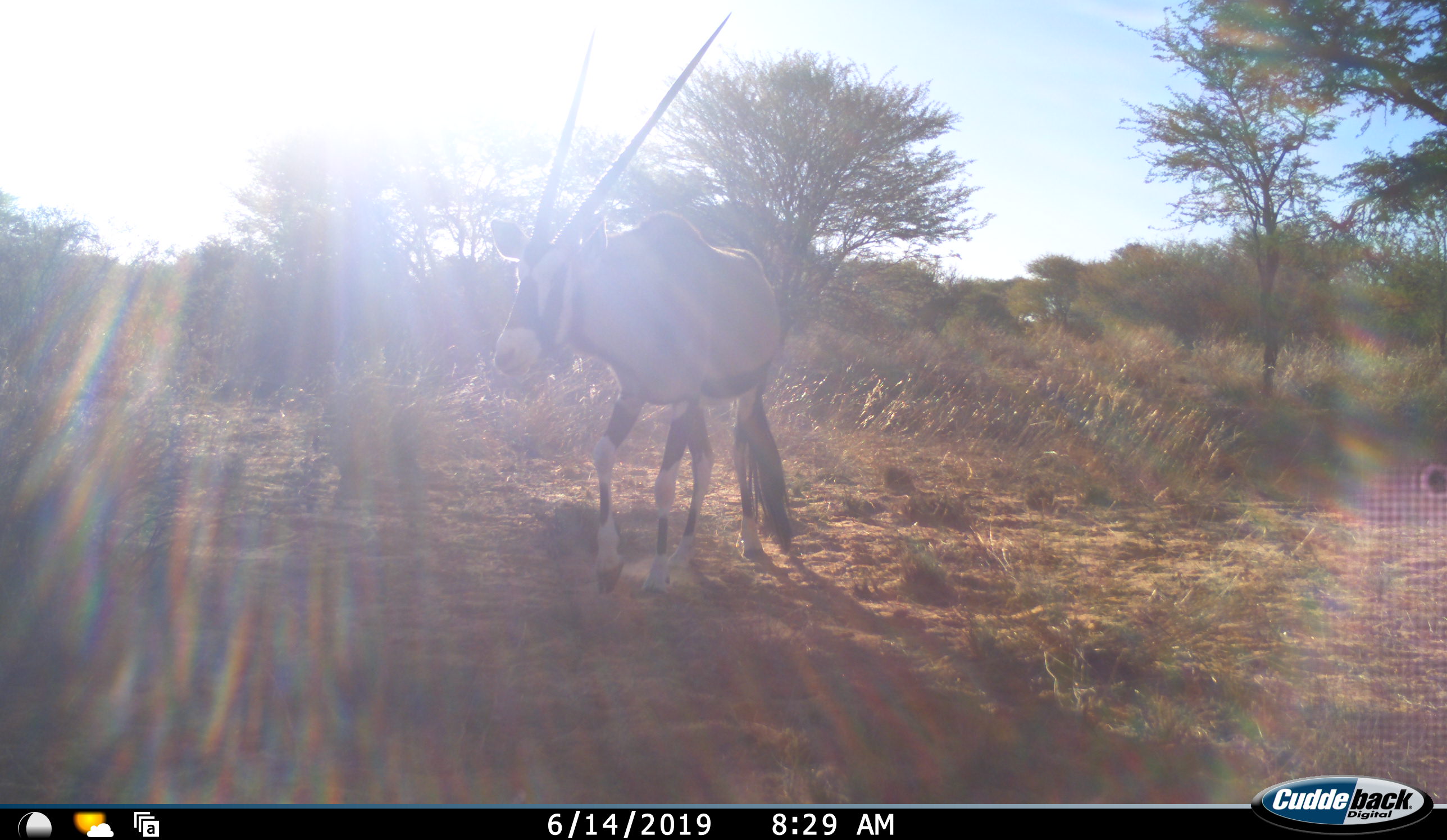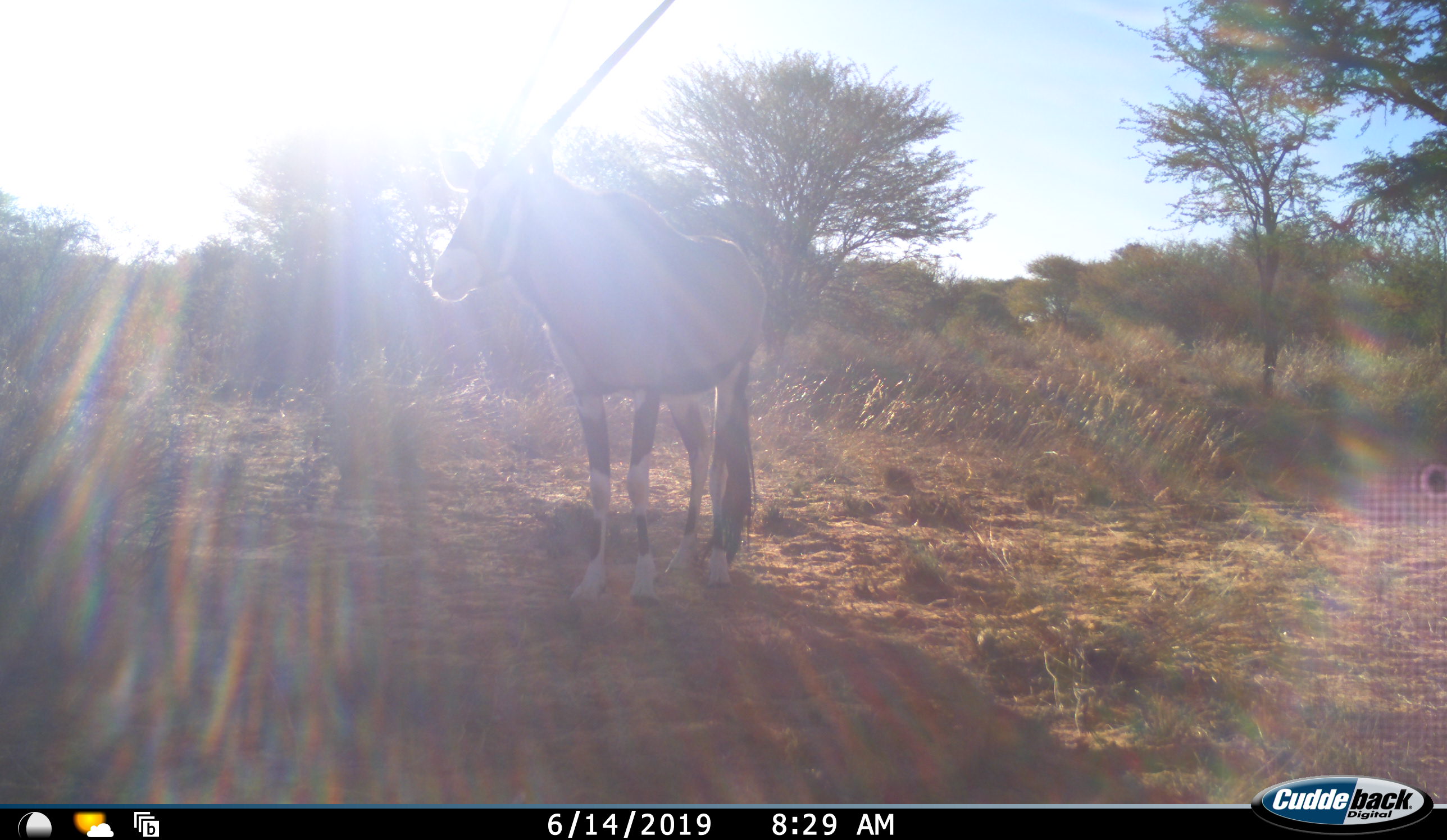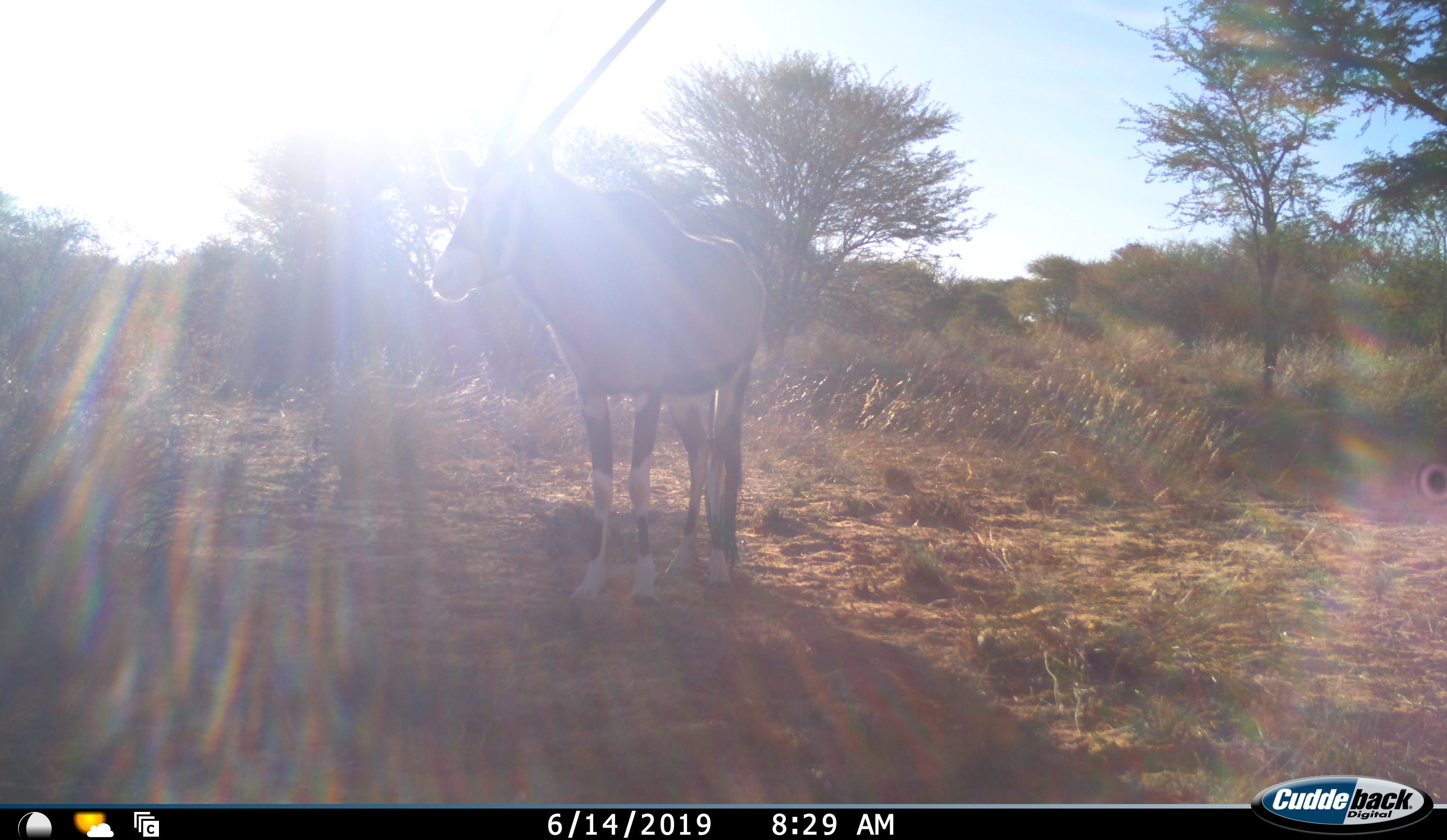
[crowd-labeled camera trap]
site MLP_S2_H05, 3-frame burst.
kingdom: Animalia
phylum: Chordata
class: Mammalia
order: Artiodactyla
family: Bovidae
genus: Oryx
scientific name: Oryx gazella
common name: gemsbok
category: oryx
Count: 1.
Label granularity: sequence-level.